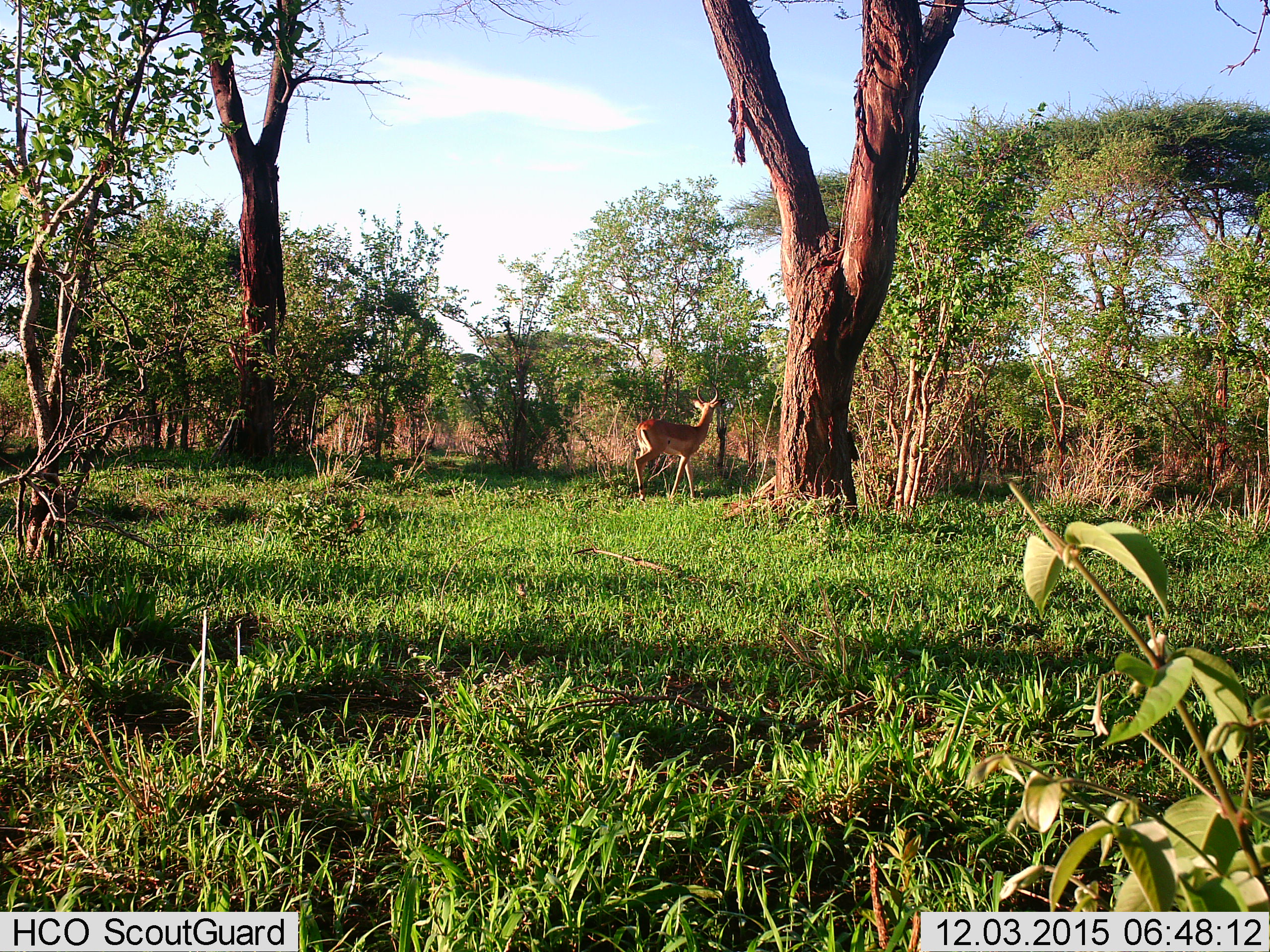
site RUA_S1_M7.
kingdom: Animalia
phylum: Chordata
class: Mammalia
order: Artiodactyla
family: Bovidae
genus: Aepyceros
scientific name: Aepyceros melampus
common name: impala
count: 1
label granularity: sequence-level